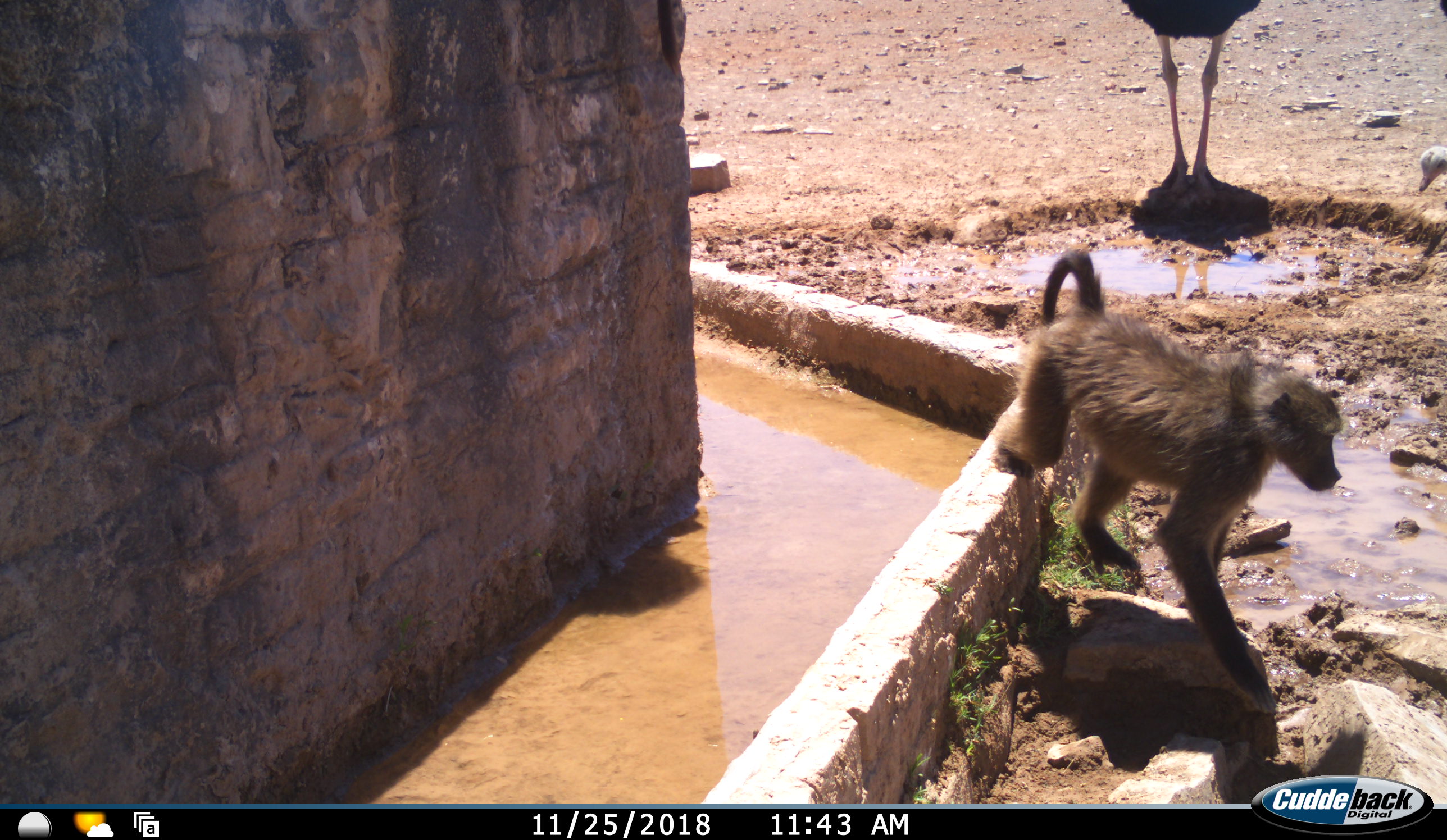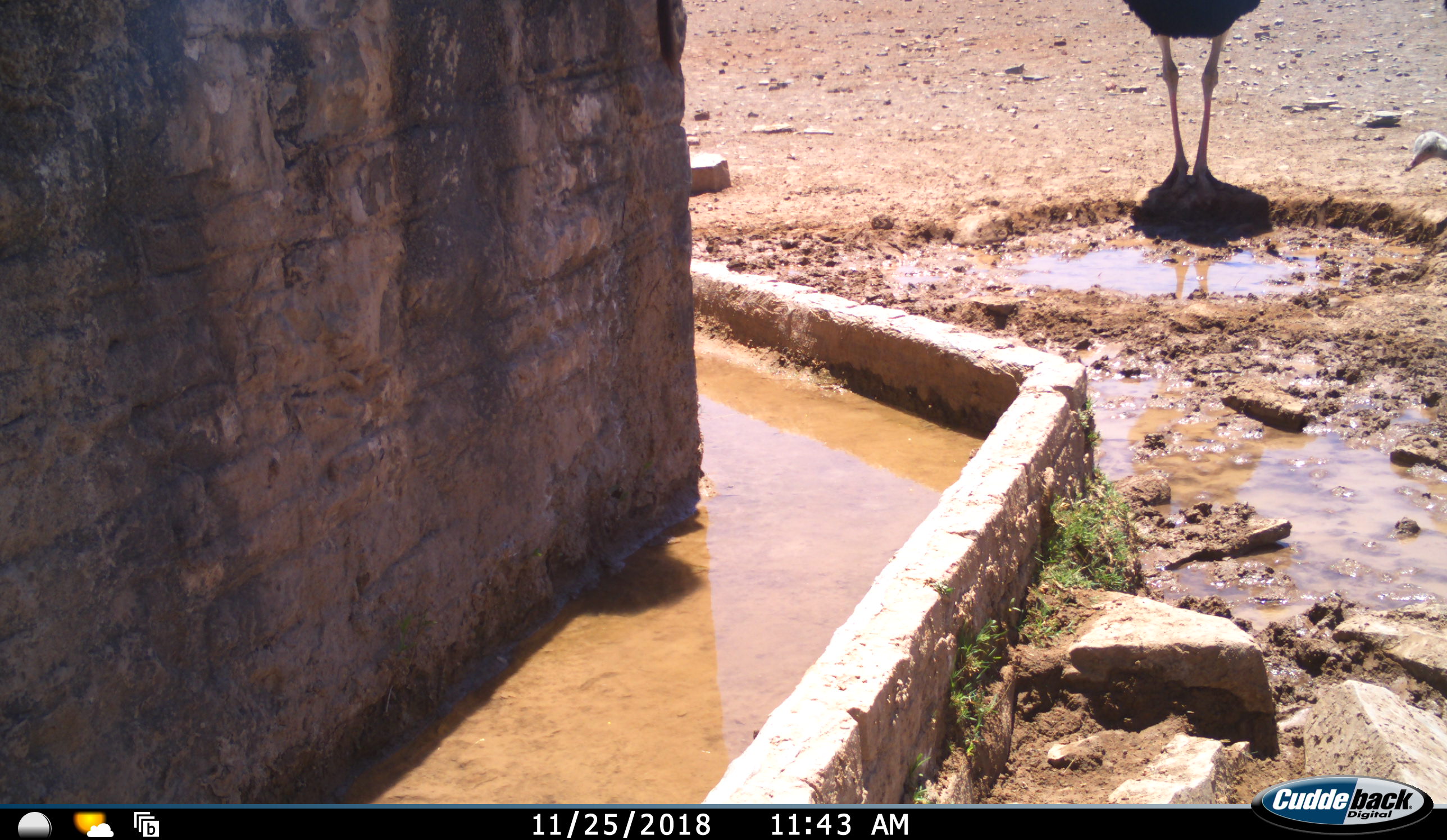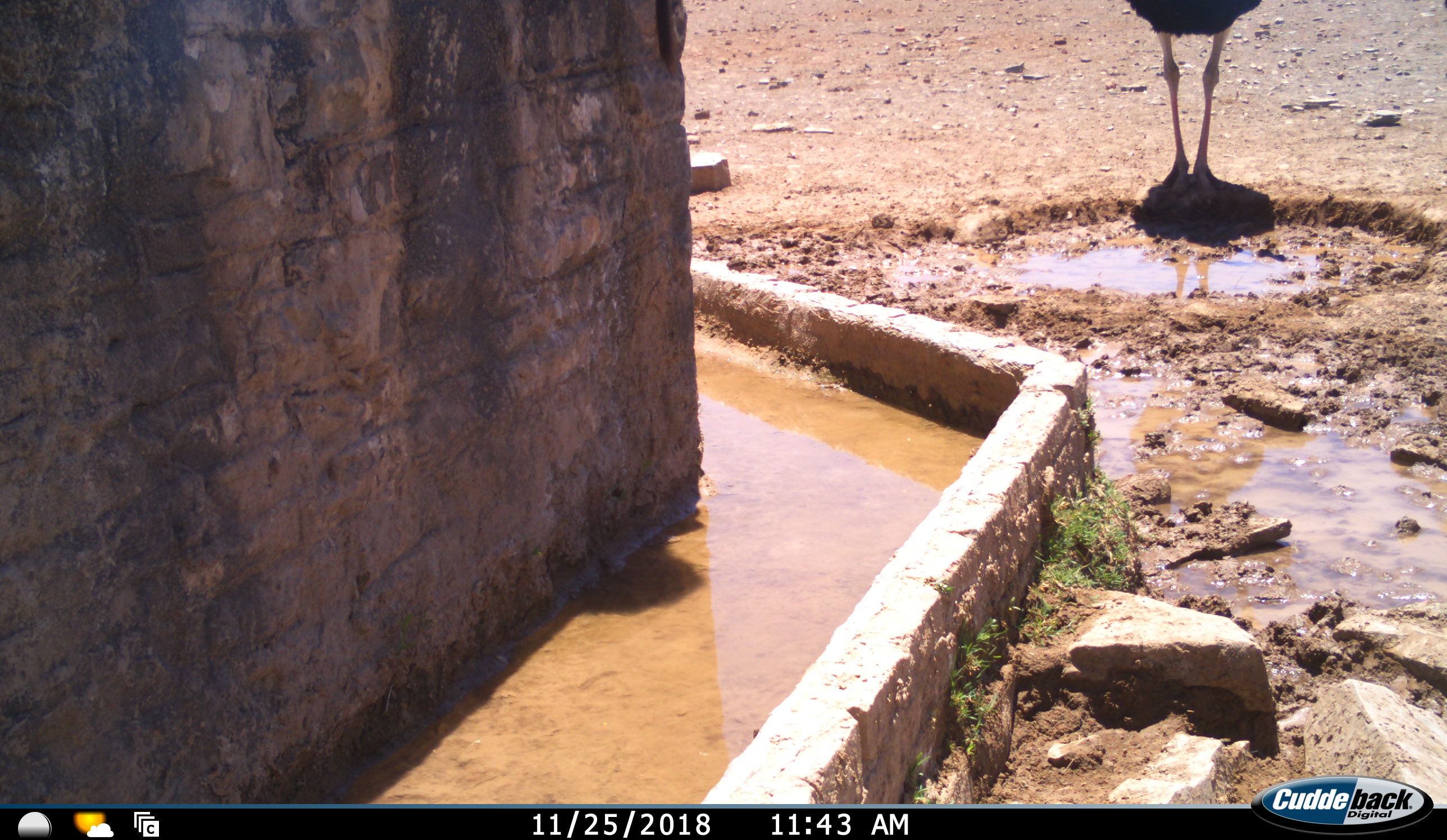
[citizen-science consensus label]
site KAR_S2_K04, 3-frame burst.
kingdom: Animalia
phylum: Chordata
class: Mammalia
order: Primates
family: Cercopithecidae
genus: Papio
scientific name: Papio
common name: baboon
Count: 1.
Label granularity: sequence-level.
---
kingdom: Animalia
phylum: Chordata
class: Aves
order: Struthioniformes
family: Struthionidae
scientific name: Struthionidae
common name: ostrich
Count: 2.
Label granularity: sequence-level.